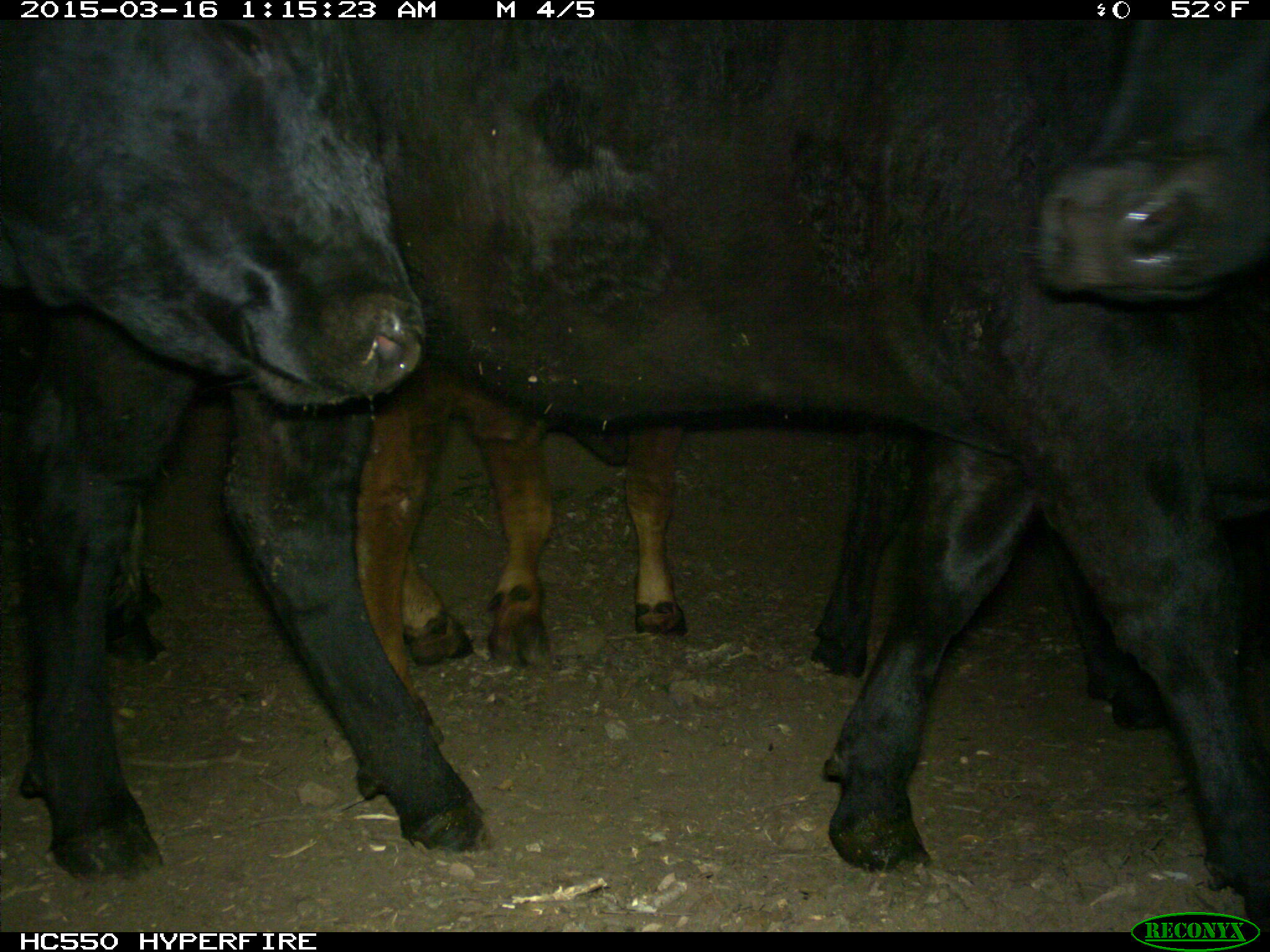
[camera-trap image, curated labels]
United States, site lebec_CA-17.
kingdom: Animalia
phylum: Chordata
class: Mammalia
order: Artiodactyla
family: Bovidae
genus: Bos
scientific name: Bos taurus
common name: domestic cow